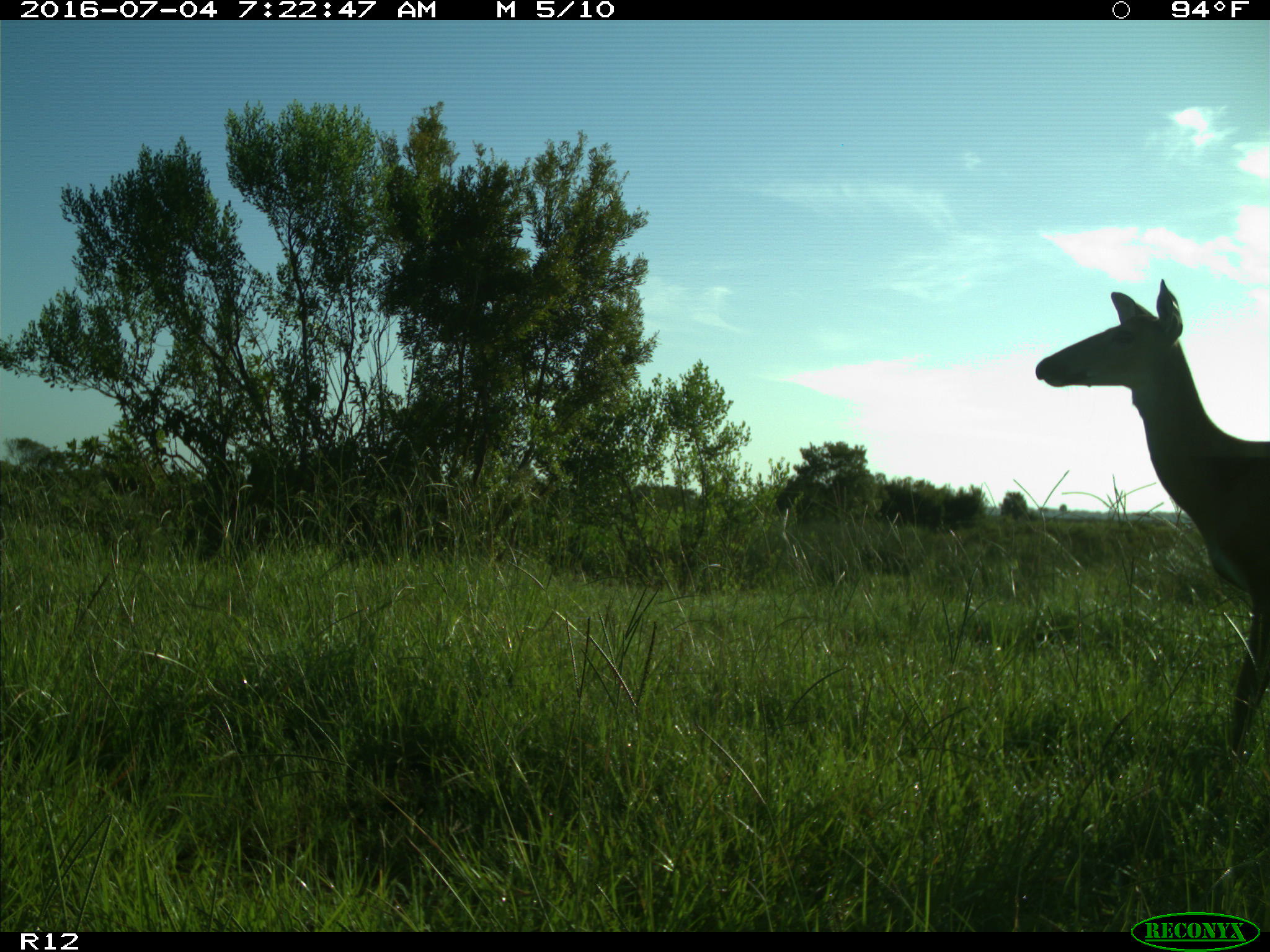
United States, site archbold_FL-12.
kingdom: Animalia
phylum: Chordata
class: Mammalia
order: Artiodactyla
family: Cervidae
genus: Odocoileus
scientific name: Odocoileus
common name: deer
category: unidentified deer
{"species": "unidentified deer (deer) (Odocoileus)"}